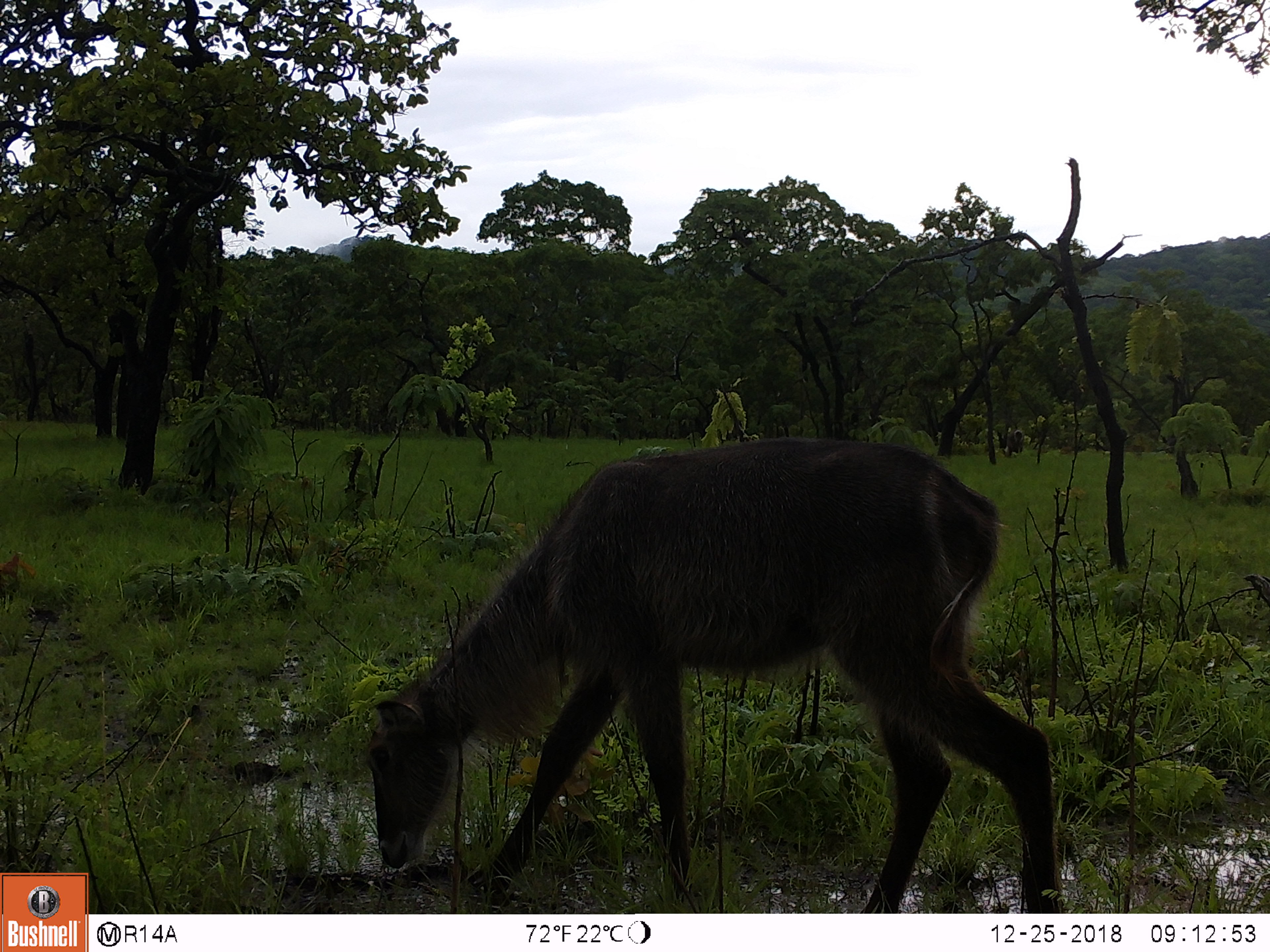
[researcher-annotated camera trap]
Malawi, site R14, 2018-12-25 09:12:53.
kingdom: Animalia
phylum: Chordata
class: Mammalia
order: Artiodactyla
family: Bovidae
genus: Kobus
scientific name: Kobus ellipsiprymnus ellipsiprymnus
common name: common waterbuck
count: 1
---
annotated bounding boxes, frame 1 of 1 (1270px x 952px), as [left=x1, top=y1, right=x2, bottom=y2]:
common waterbuck: [left=347, top=427, right=1075, bottom=911]